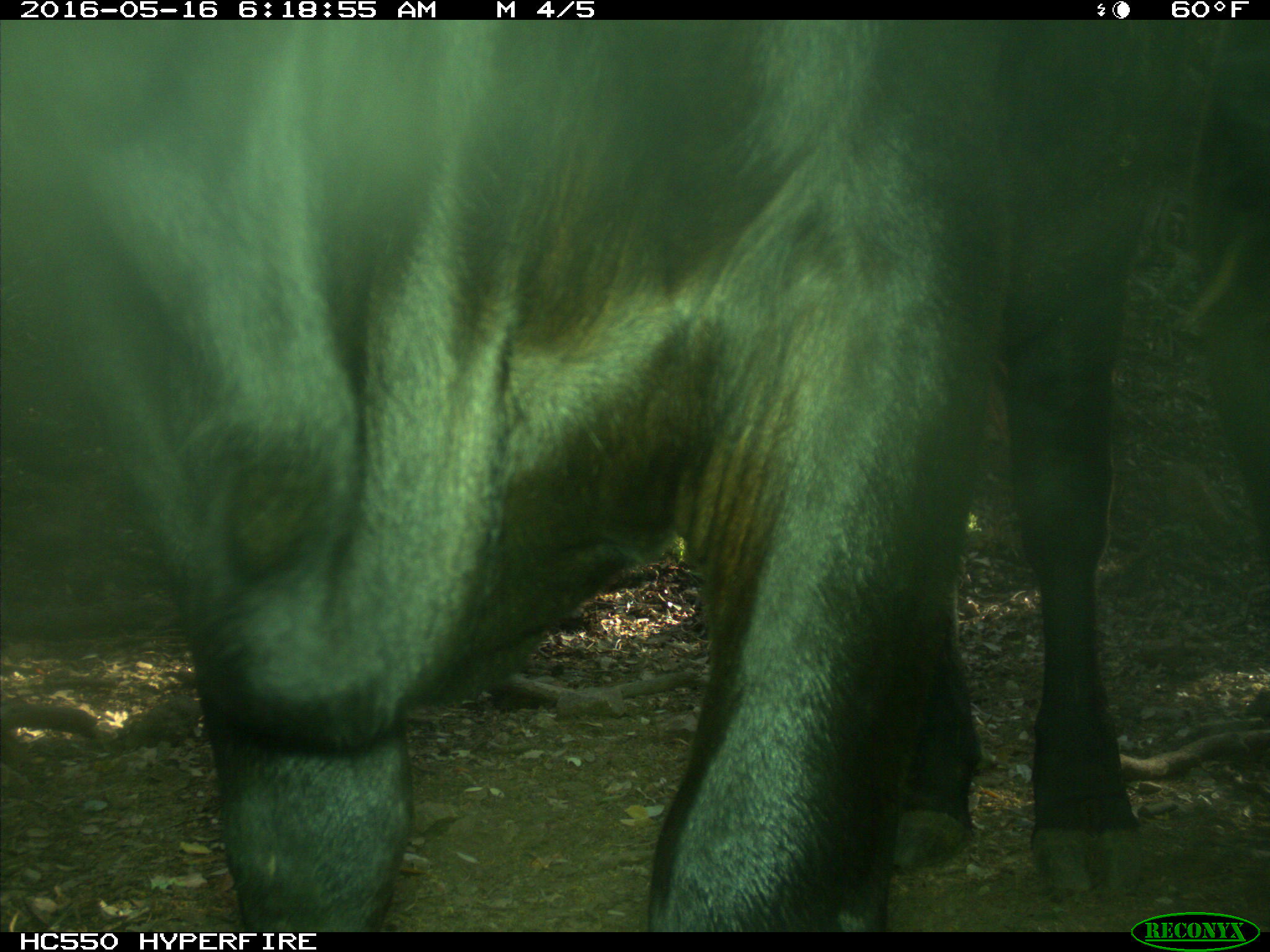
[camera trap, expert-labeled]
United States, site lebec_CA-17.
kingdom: Animalia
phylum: Chordata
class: Mammalia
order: Artiodactyla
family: Bovidae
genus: Bos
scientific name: Bos taurus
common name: domestic cow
Bos taurus (domestic cow).